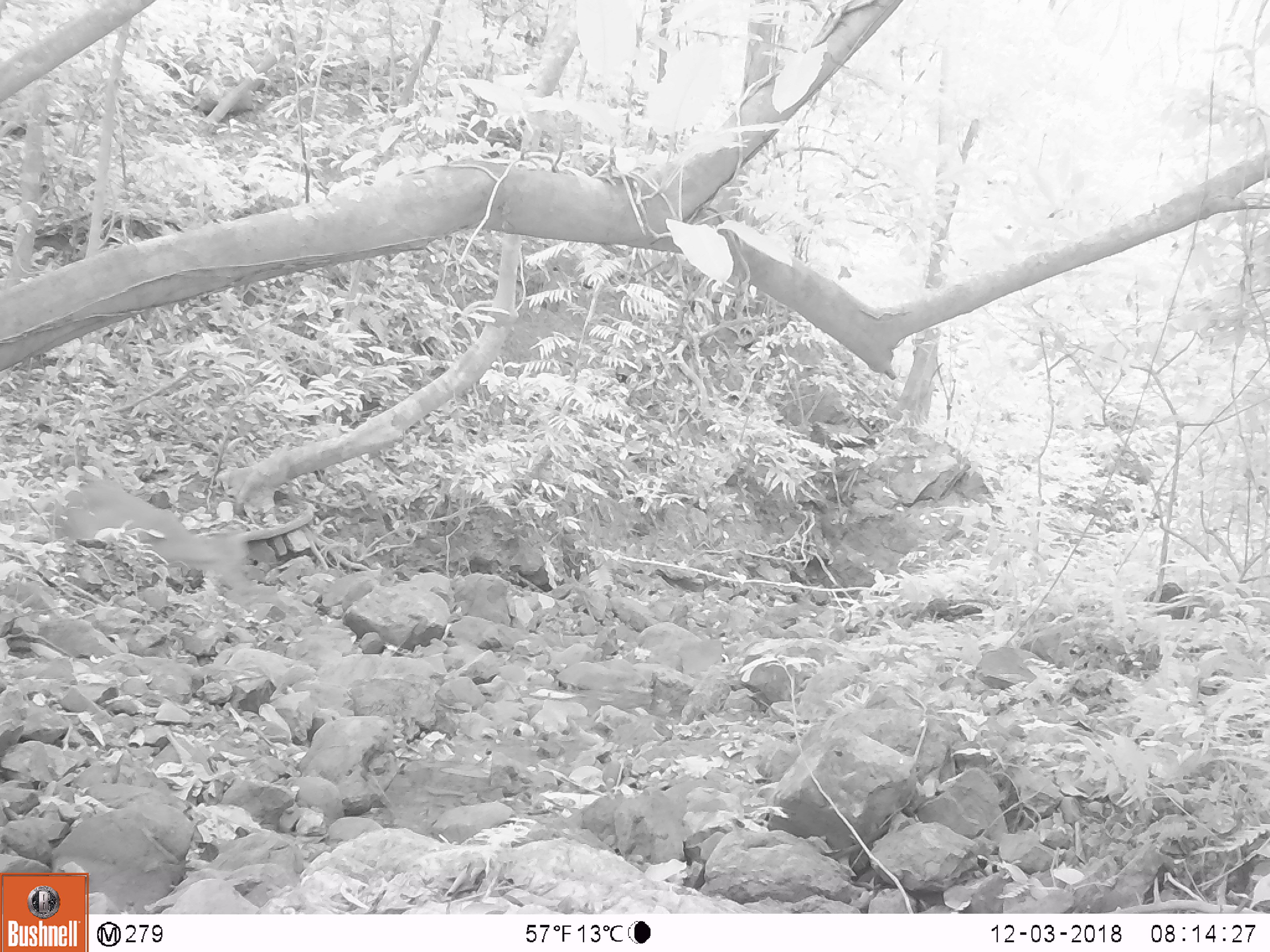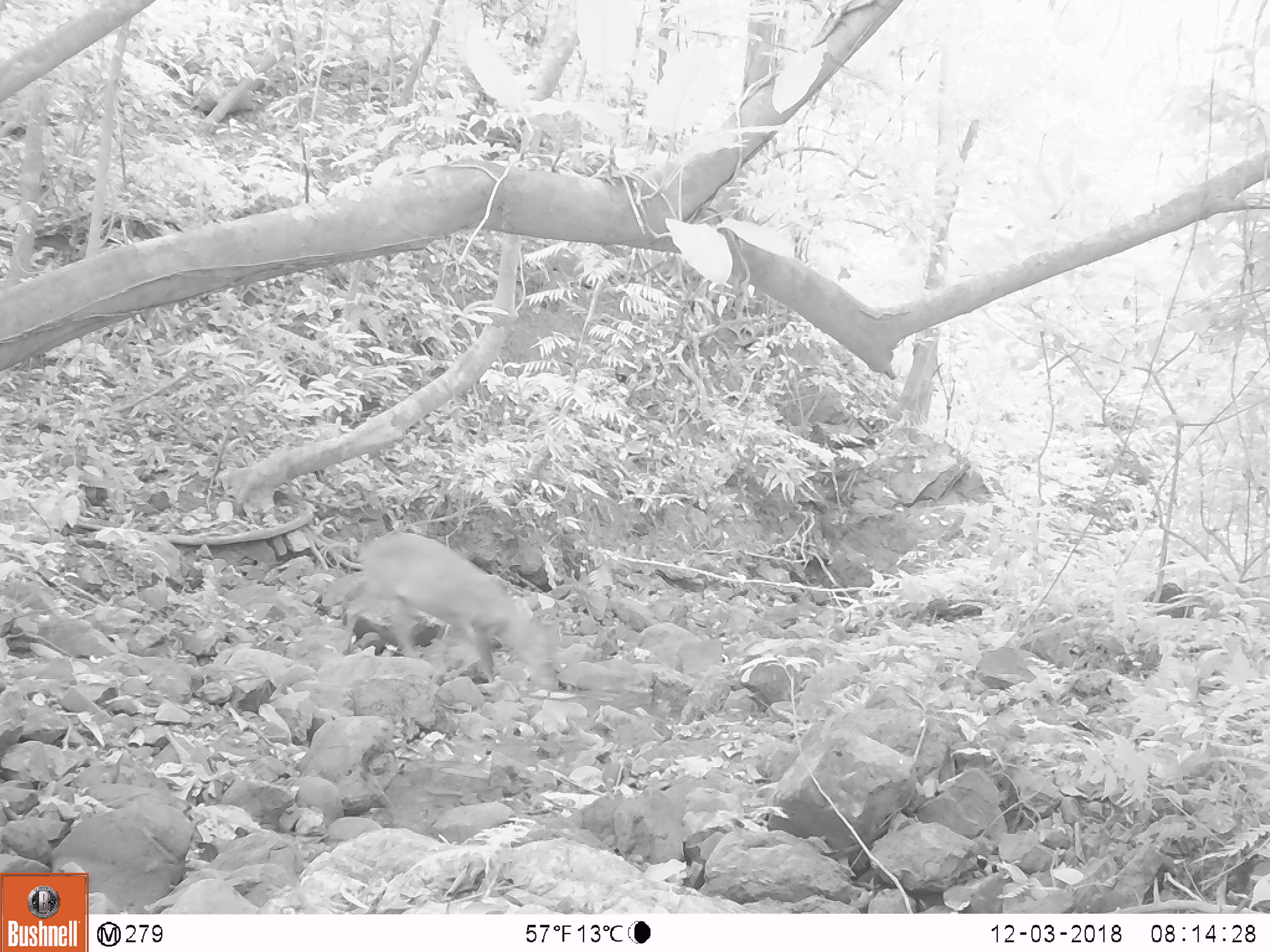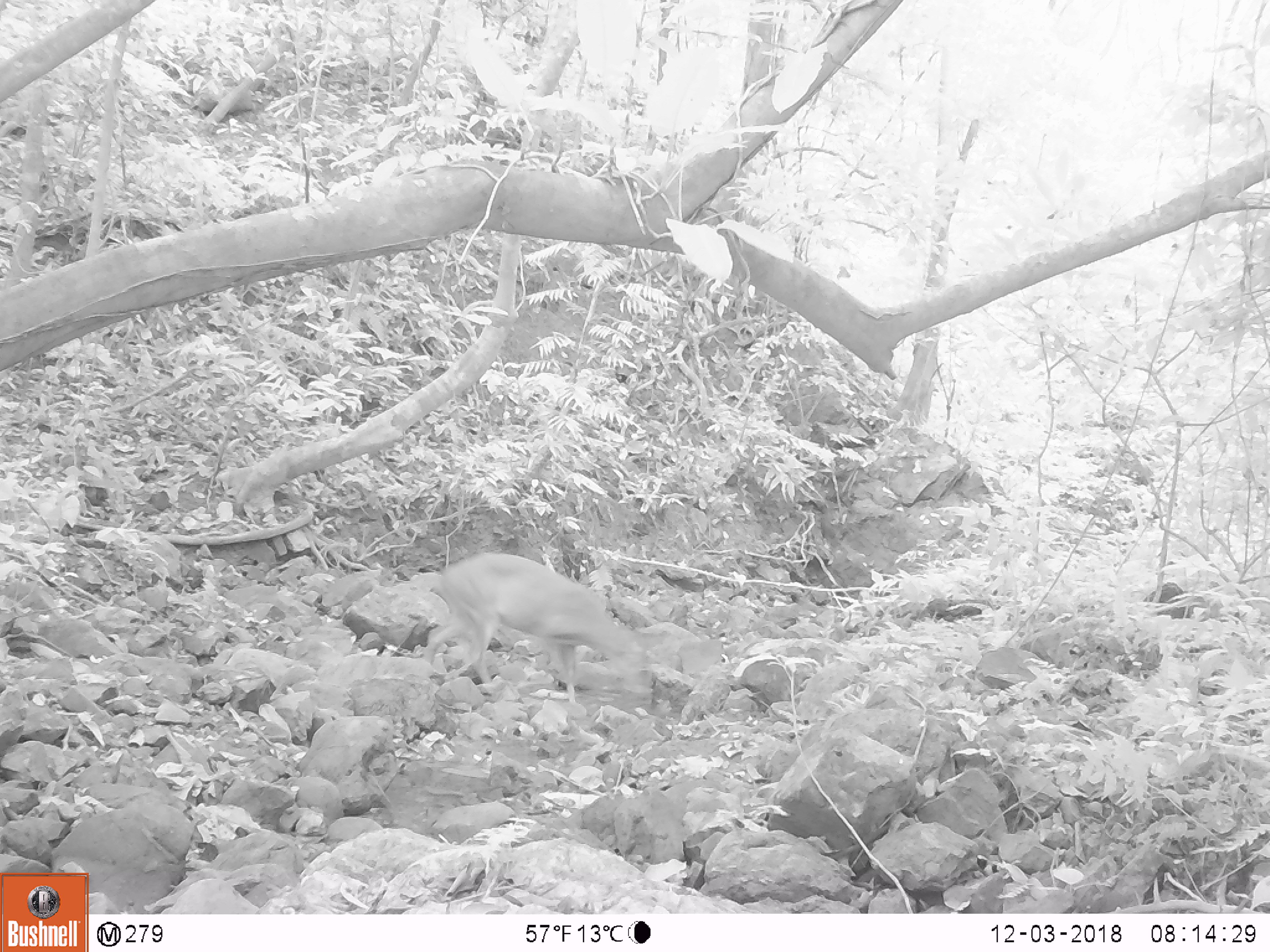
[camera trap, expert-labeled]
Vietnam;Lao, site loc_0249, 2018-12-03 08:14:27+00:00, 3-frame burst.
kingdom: Animalia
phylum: Chordata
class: Mammalia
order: Artiodactyla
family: Cervidae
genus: Muntiacus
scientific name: Muntiacus vuquangensis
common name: large-antlered muntjac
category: large antlered muntjac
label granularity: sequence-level